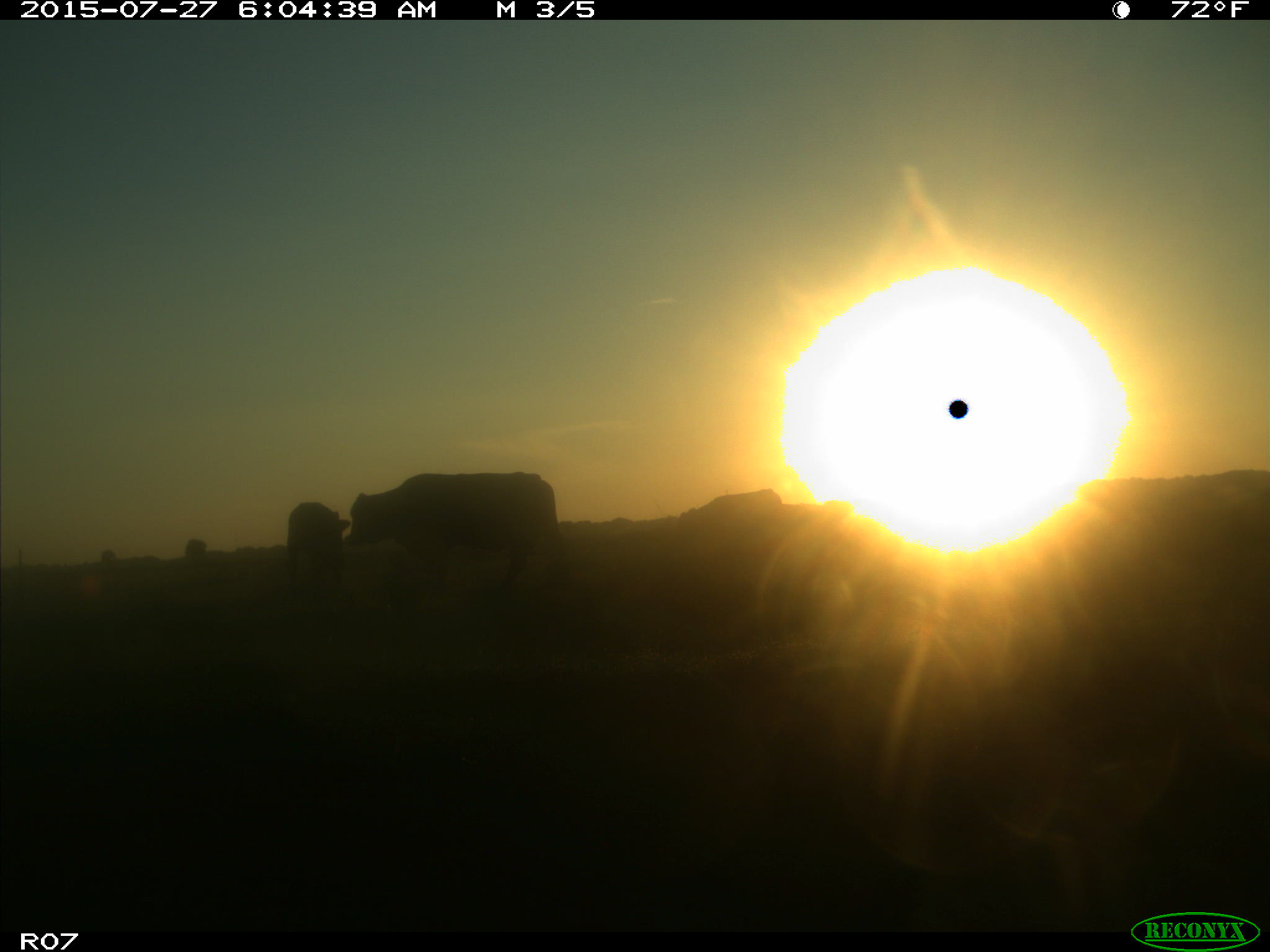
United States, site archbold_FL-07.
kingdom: Animalia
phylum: Chordata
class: Mammalia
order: Artiodactyla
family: Bovidae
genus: Bos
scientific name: Bos taurus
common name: domestic cow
Bos taurus (domestic cow).